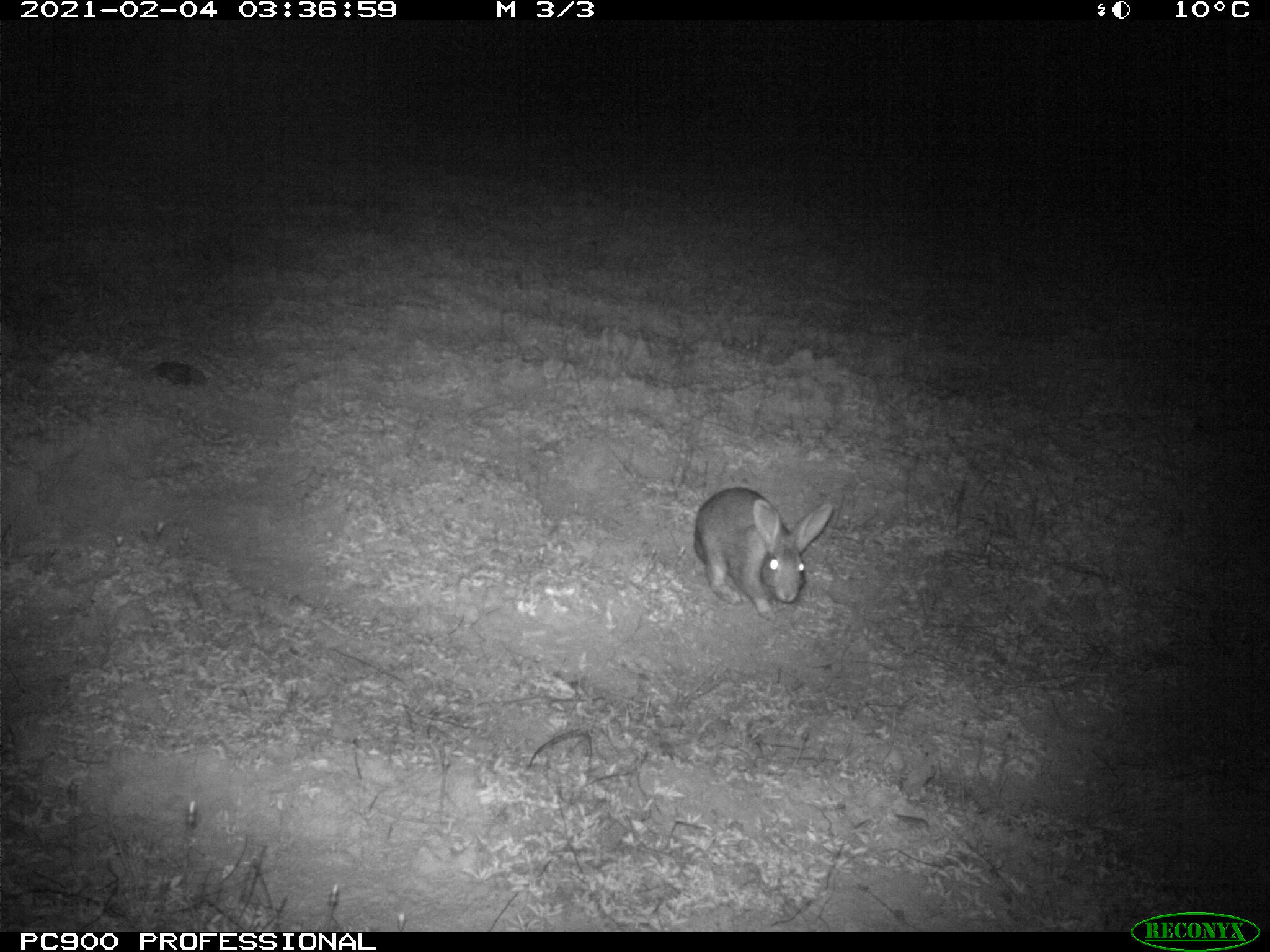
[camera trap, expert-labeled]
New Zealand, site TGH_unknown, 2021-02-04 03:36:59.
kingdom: Animalia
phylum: Chordata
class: Mammalia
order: Lagomorpha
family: Leporidae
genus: Oryctolagus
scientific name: Oryctolagus cuniculus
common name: european rabbit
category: rabbit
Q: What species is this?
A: Rabbit (european rabbit) (Oryctolagus cuniculus).